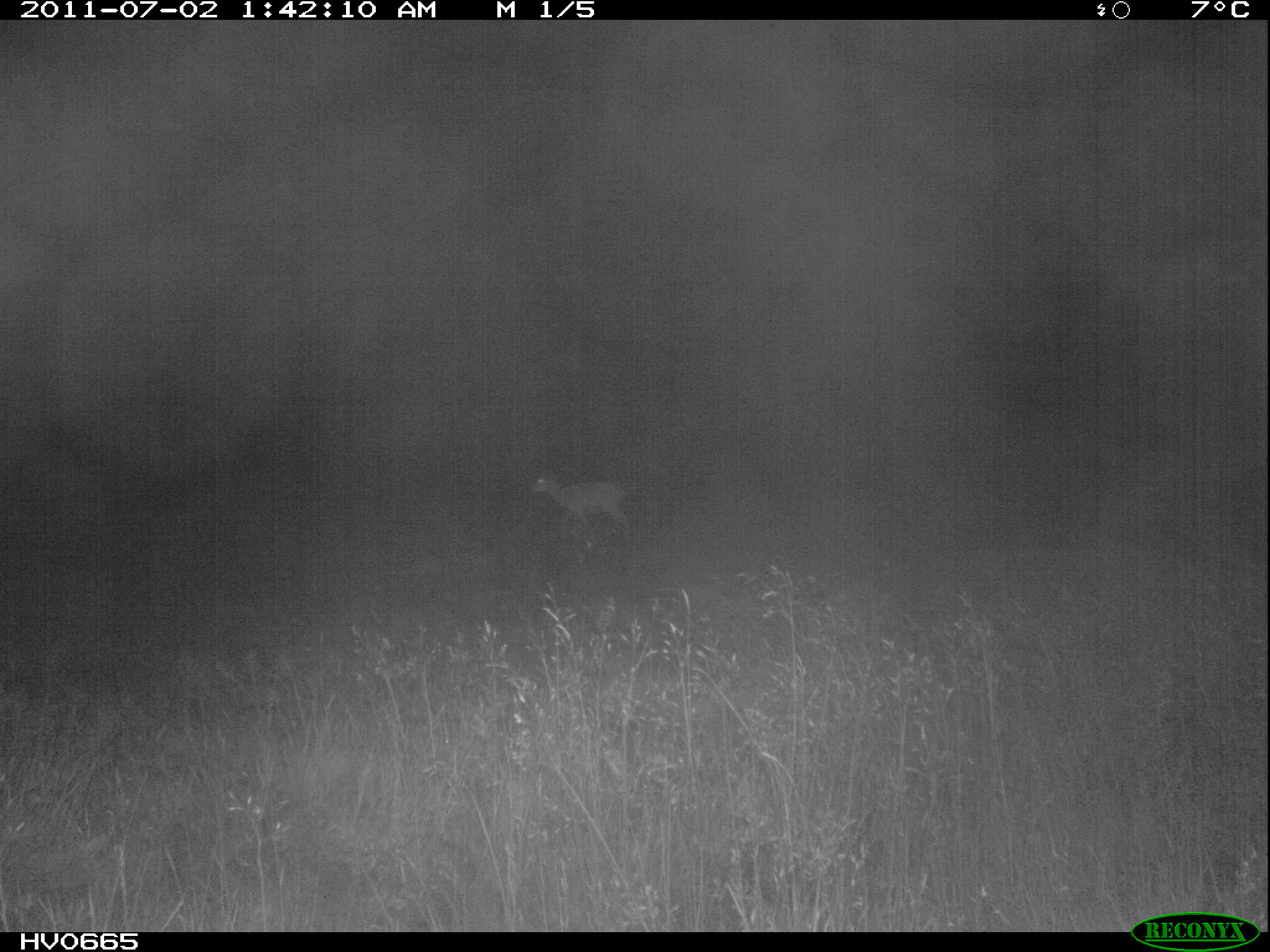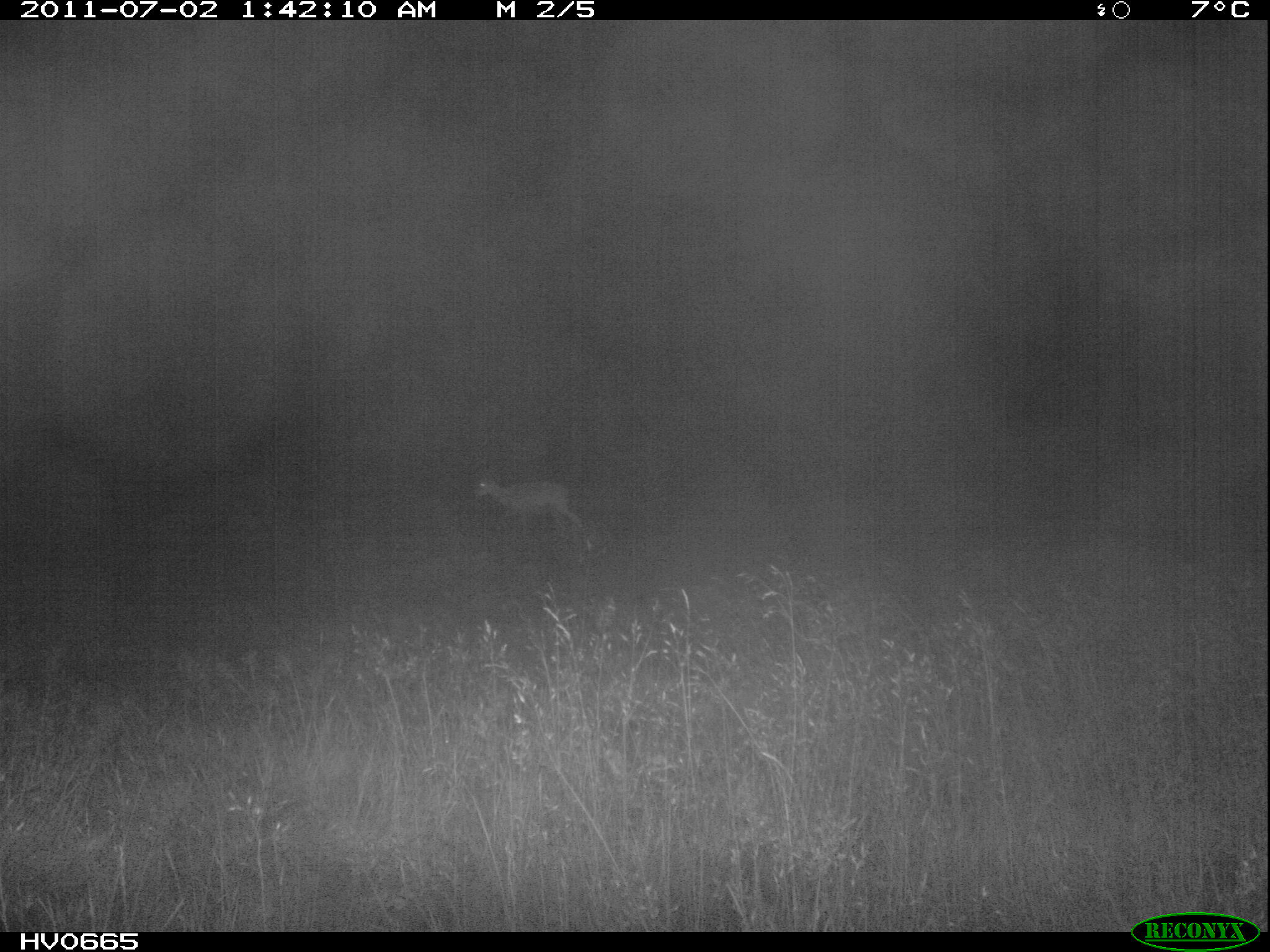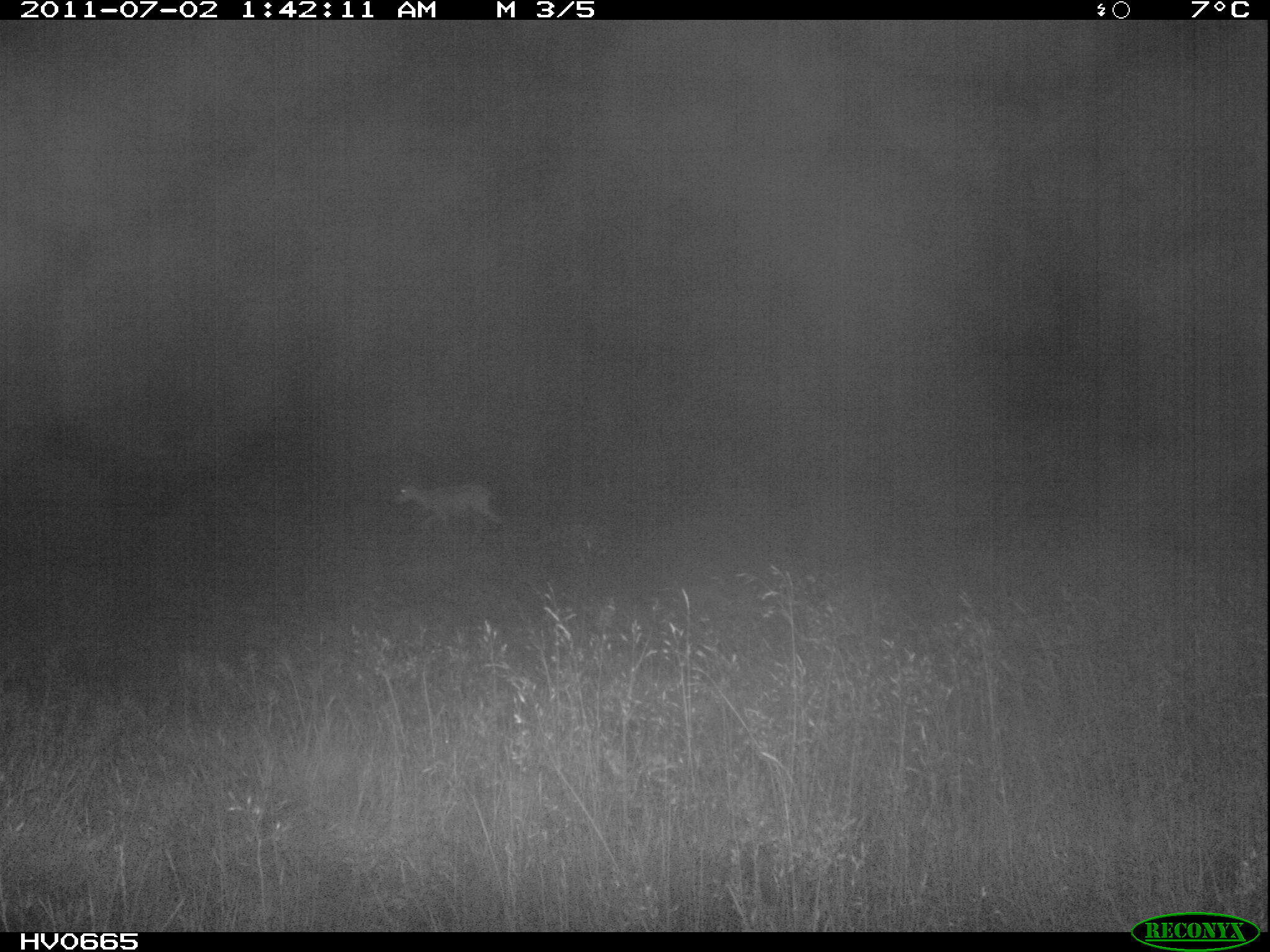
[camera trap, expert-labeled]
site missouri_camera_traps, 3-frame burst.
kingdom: Animalia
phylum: Chordata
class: Mammalia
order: Artiodactyla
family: Bovidae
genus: Ovis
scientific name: Ovis ammon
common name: mouflon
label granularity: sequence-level